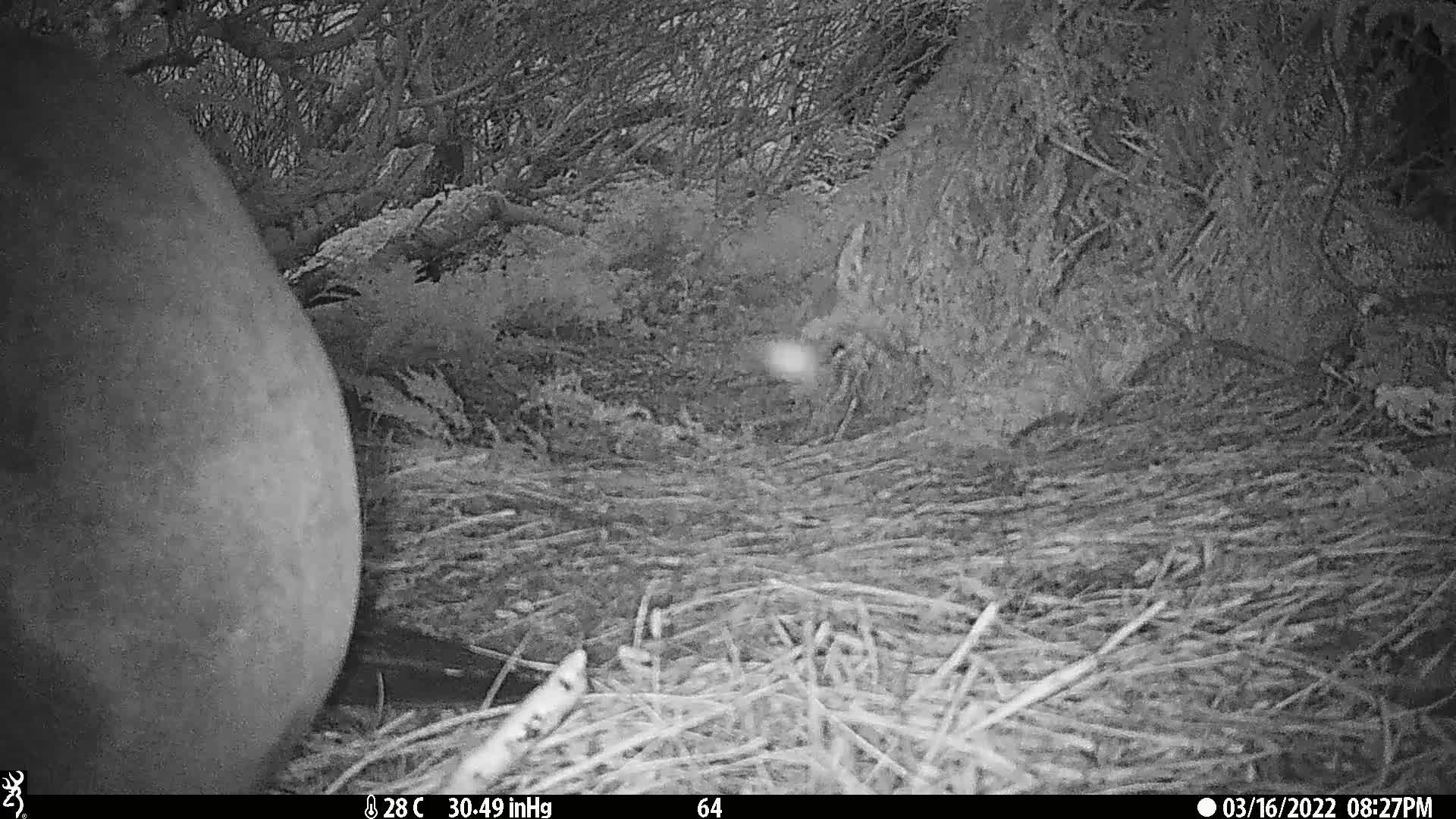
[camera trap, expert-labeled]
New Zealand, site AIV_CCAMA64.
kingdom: Animalia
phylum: Chordata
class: Mammalia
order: Carnivora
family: Otariidae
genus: Phocarctos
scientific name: Phocarctos hookeri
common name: new zealand sea lion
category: sealion